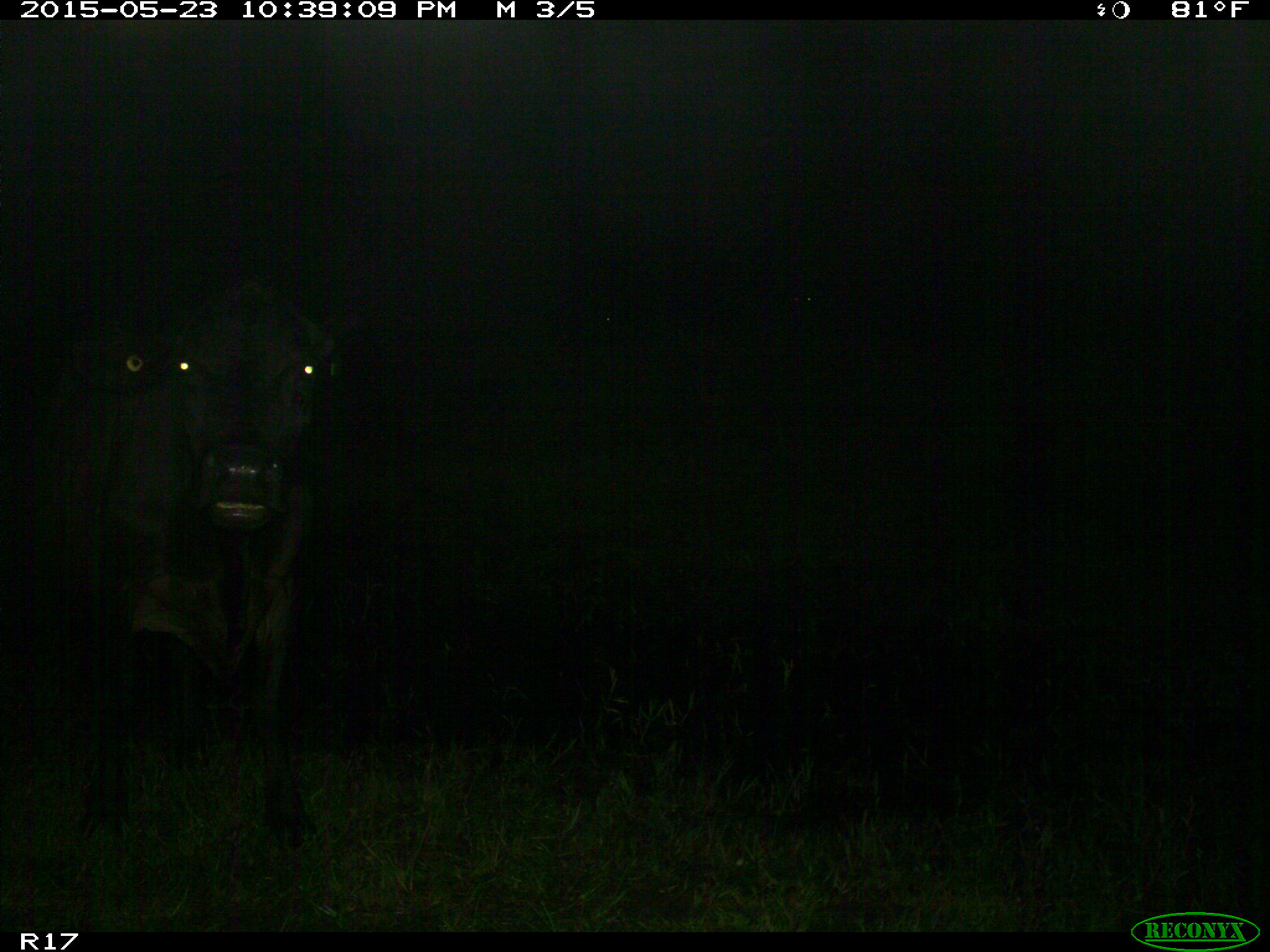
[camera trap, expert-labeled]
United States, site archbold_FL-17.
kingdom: Animalia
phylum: Chordata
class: Mammalia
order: Artiodactyla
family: Bovidae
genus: Bos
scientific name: Bos taurus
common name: domestic cow